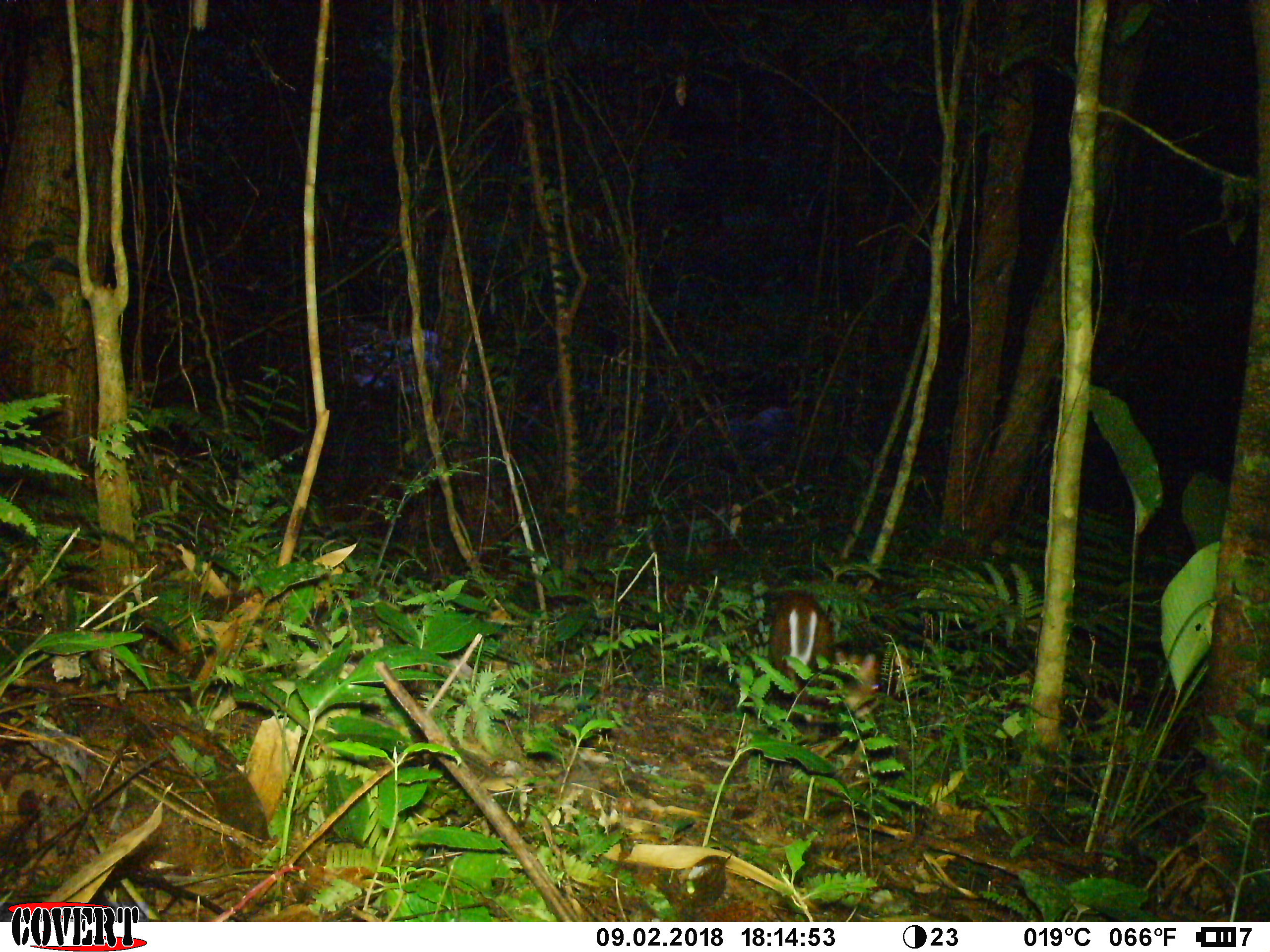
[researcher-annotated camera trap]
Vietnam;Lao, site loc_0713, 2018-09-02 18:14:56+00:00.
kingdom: Animalia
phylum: Chordata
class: Mammalia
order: Artiodactyla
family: Cervidae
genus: Muntiacus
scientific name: Muntiacus rooseveltorum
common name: roosevelt's muntjac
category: roosevelts muntjac group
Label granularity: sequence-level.